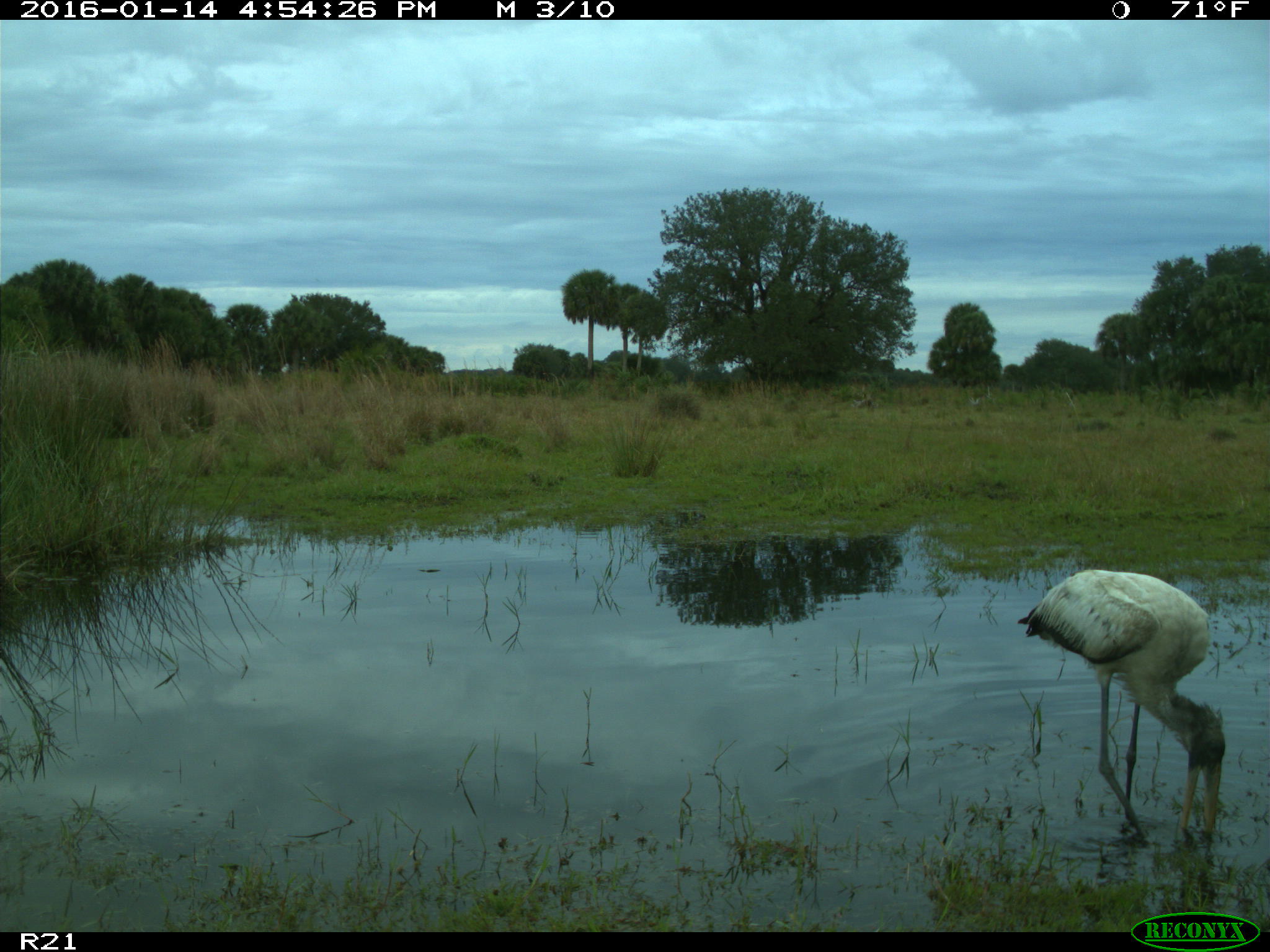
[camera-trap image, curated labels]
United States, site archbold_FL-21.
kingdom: Animalia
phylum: Chordata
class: Aves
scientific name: Aves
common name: birds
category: unidentified bird